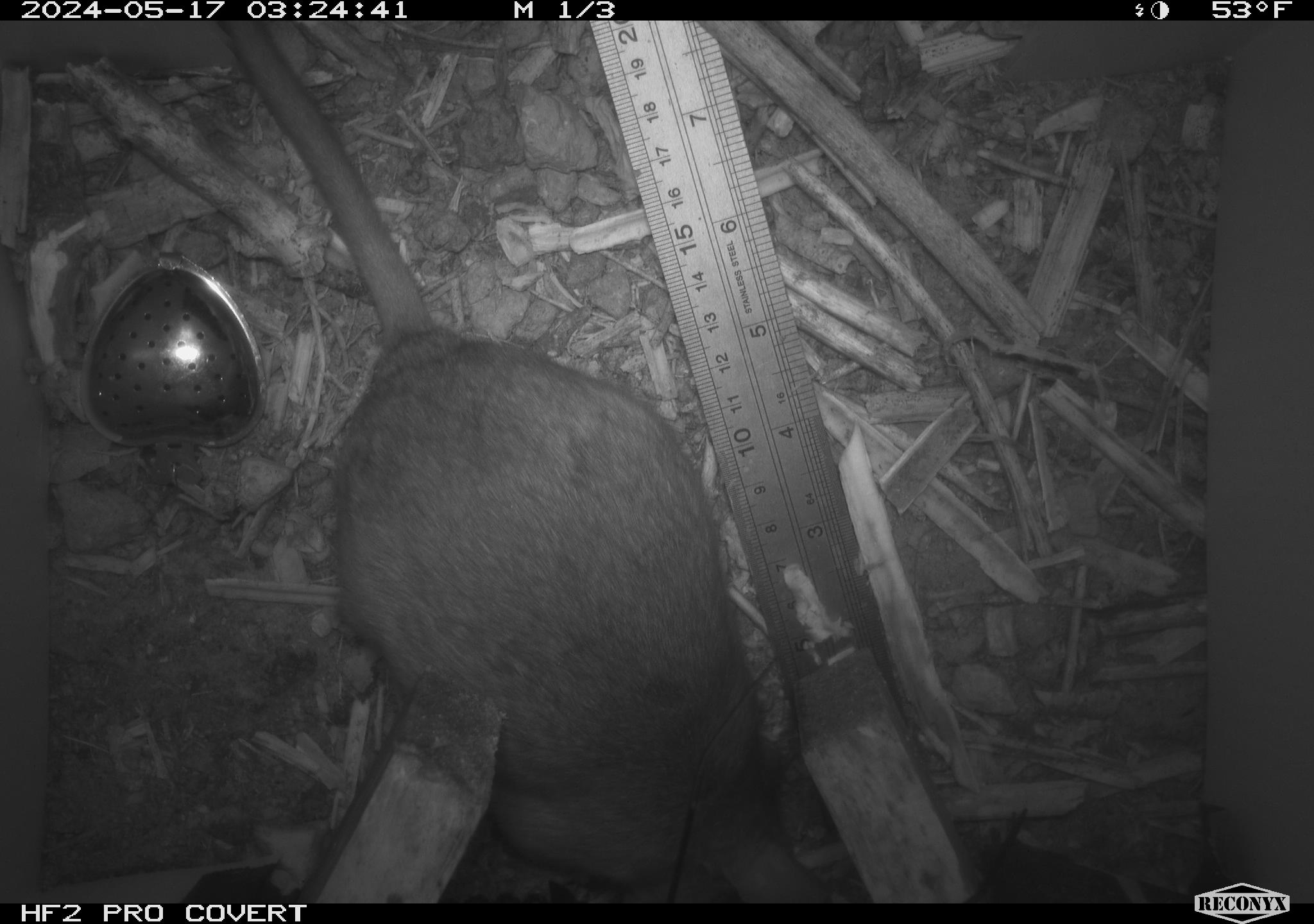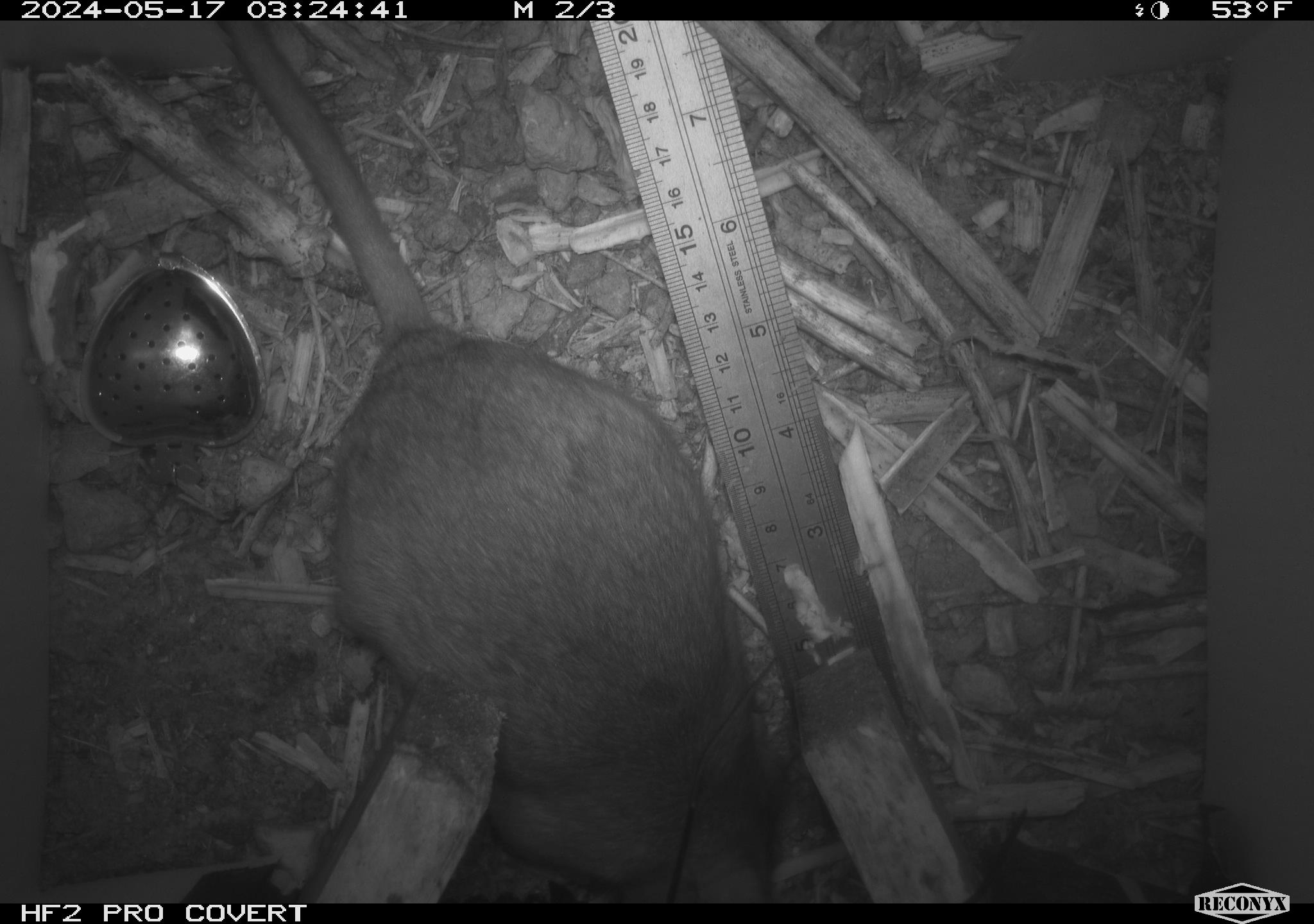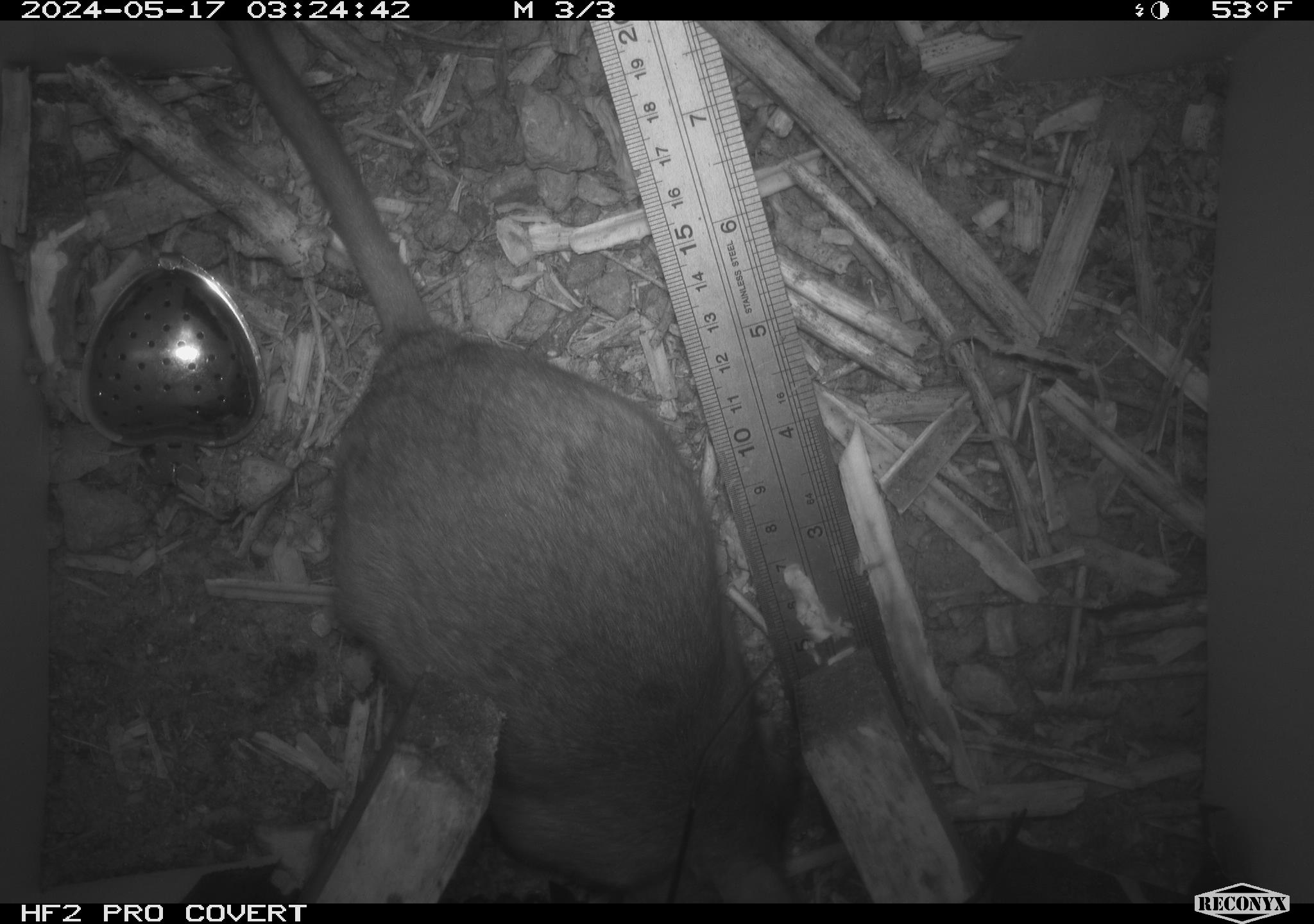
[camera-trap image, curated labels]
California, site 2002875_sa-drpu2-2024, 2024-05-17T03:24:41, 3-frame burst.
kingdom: Animalia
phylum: Chordata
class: Mammalia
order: Rodentia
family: Cricetidae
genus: Neotoma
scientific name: Neotoma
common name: pack rat or woodrat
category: neotoma species